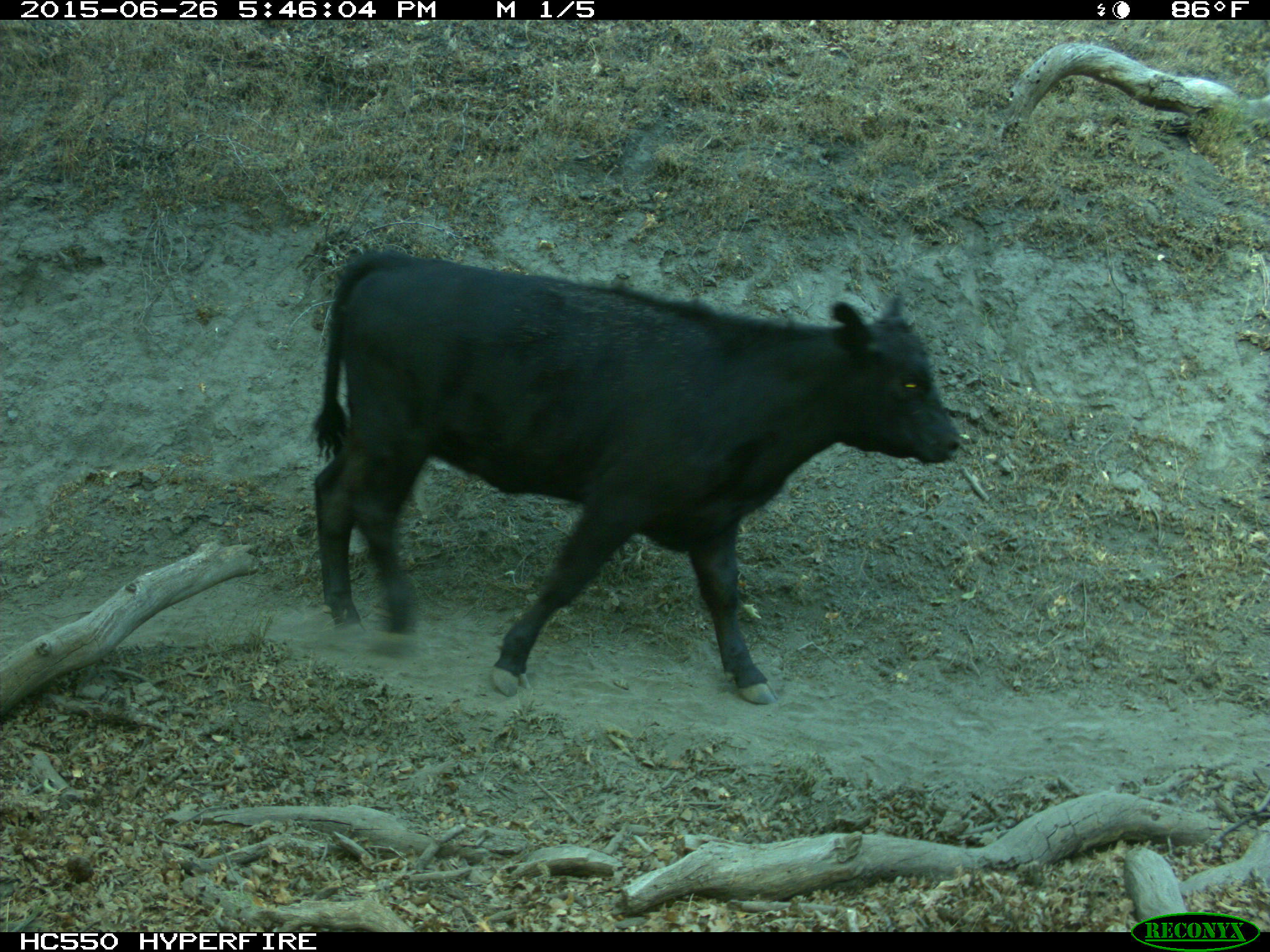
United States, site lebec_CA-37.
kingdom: Animalia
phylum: Chordata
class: Mammalia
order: Artiodactyla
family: Bovidae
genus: Bos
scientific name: Bos taurus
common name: domestic cow